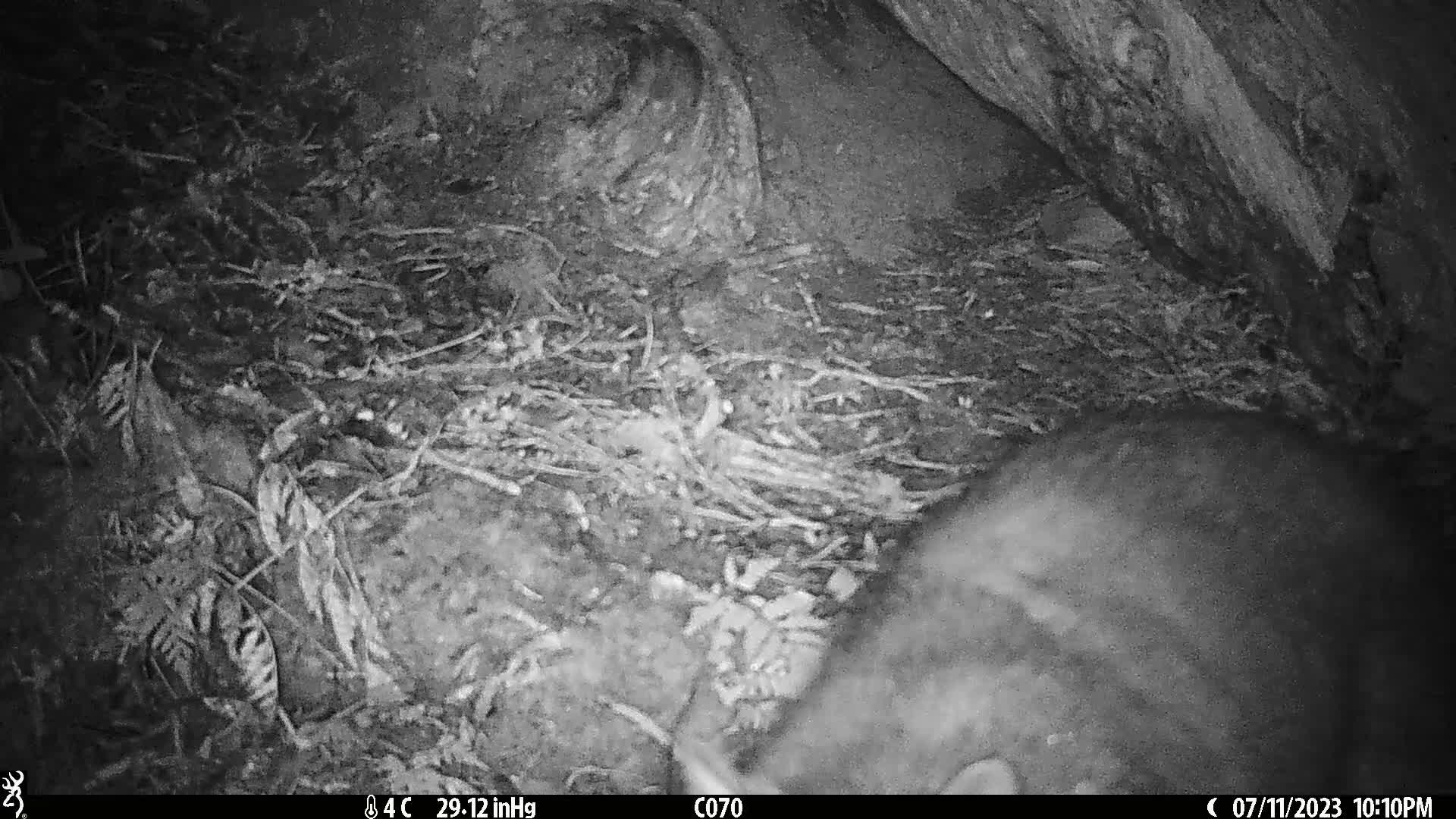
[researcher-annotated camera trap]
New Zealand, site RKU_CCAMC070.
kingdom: Animalia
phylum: Chordata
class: Mammalia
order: Diprotodontia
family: Phalangeridae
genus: Trichosurus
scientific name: Trichosurus vulpecula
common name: common brushtail possum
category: possum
Possum (common brushtail possum) (Trichosurus vulpecula).